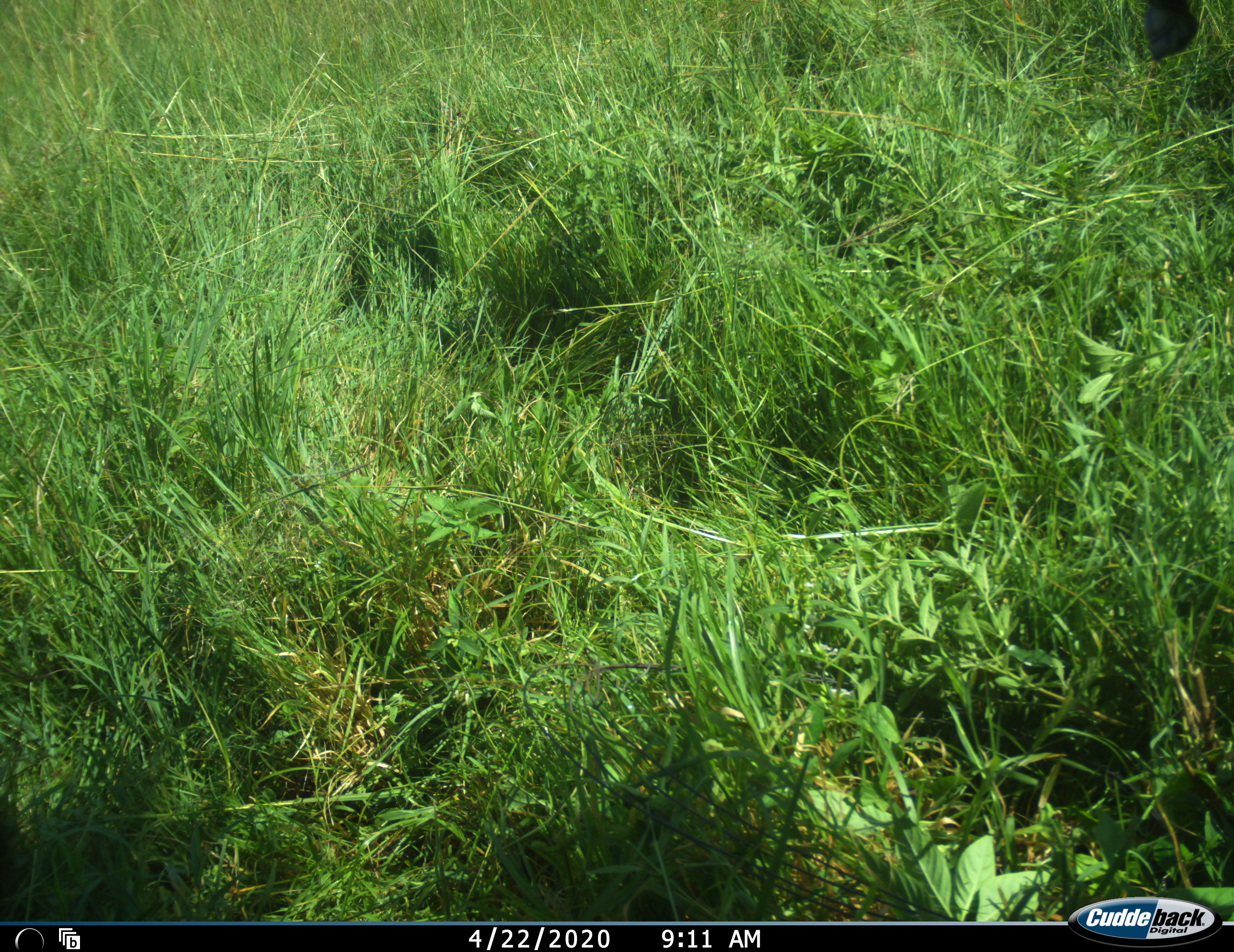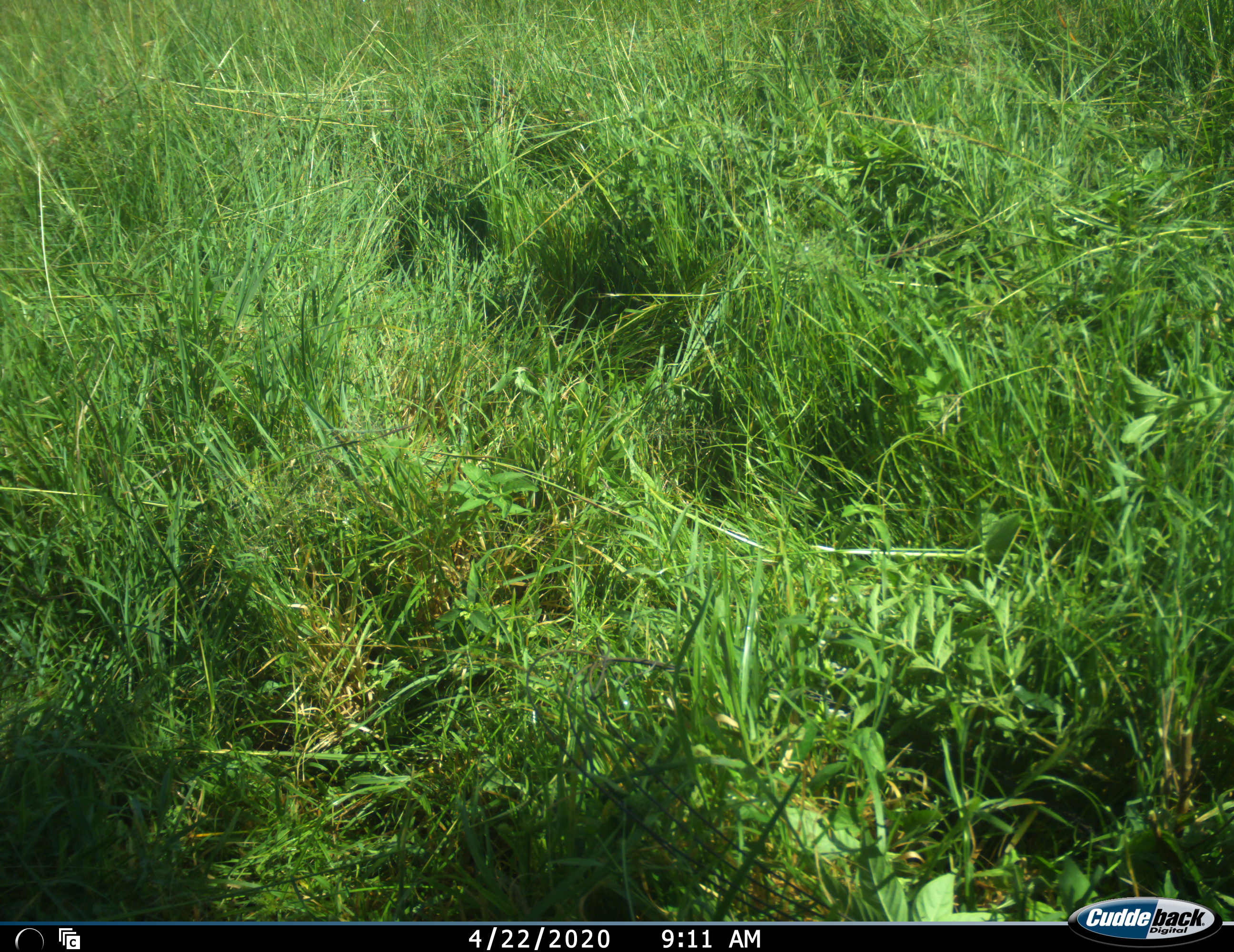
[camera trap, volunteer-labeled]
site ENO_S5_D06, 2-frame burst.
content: unidentified animal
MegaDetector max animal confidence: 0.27